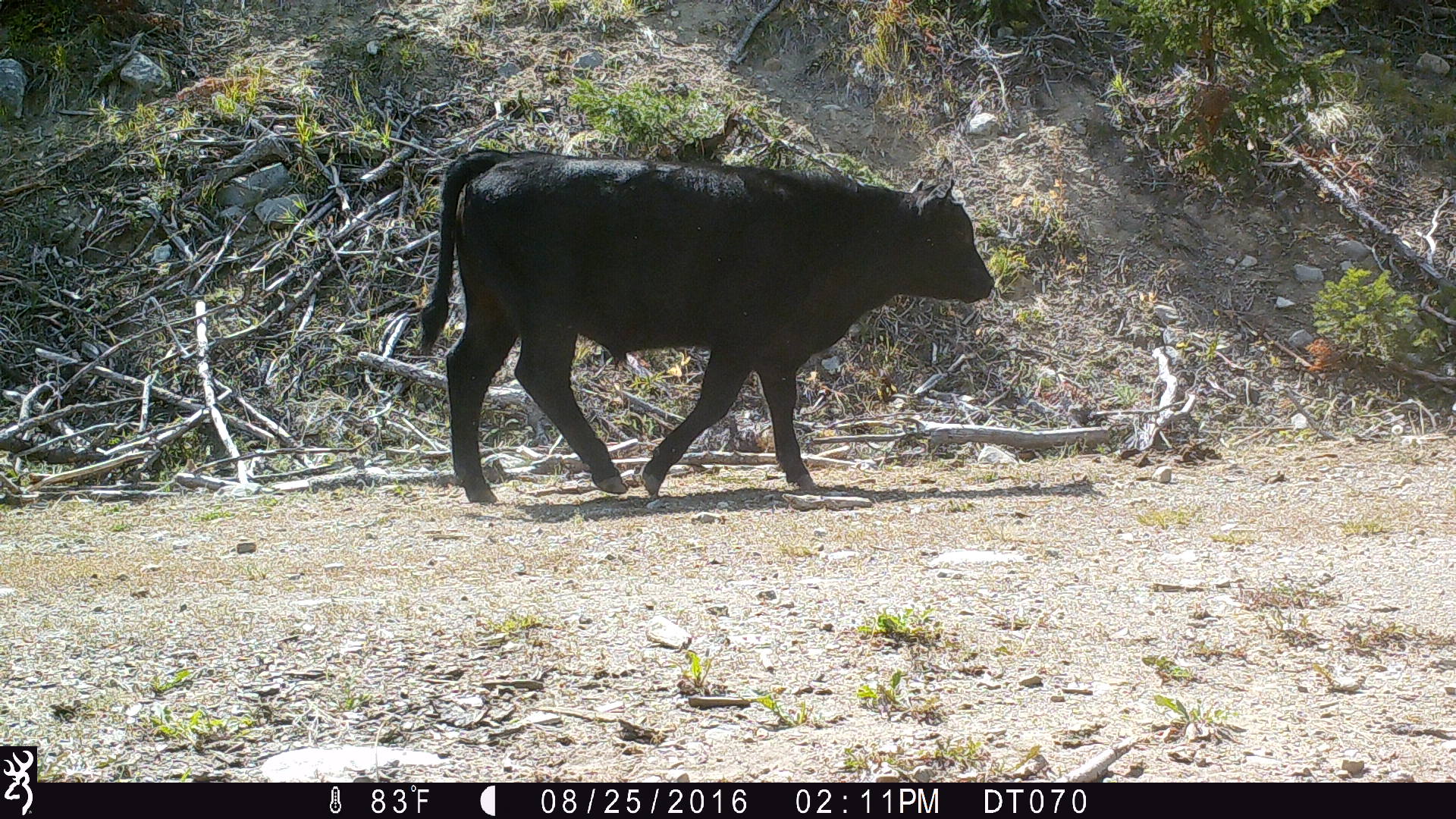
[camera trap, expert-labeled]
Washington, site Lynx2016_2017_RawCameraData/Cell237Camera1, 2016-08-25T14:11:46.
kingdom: Animalia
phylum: Chordata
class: Mammalia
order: Artiodactyla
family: Bovidae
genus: Bos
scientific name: Bos taurus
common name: domestic cattle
Domestic cattle (Bos taurus). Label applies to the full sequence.